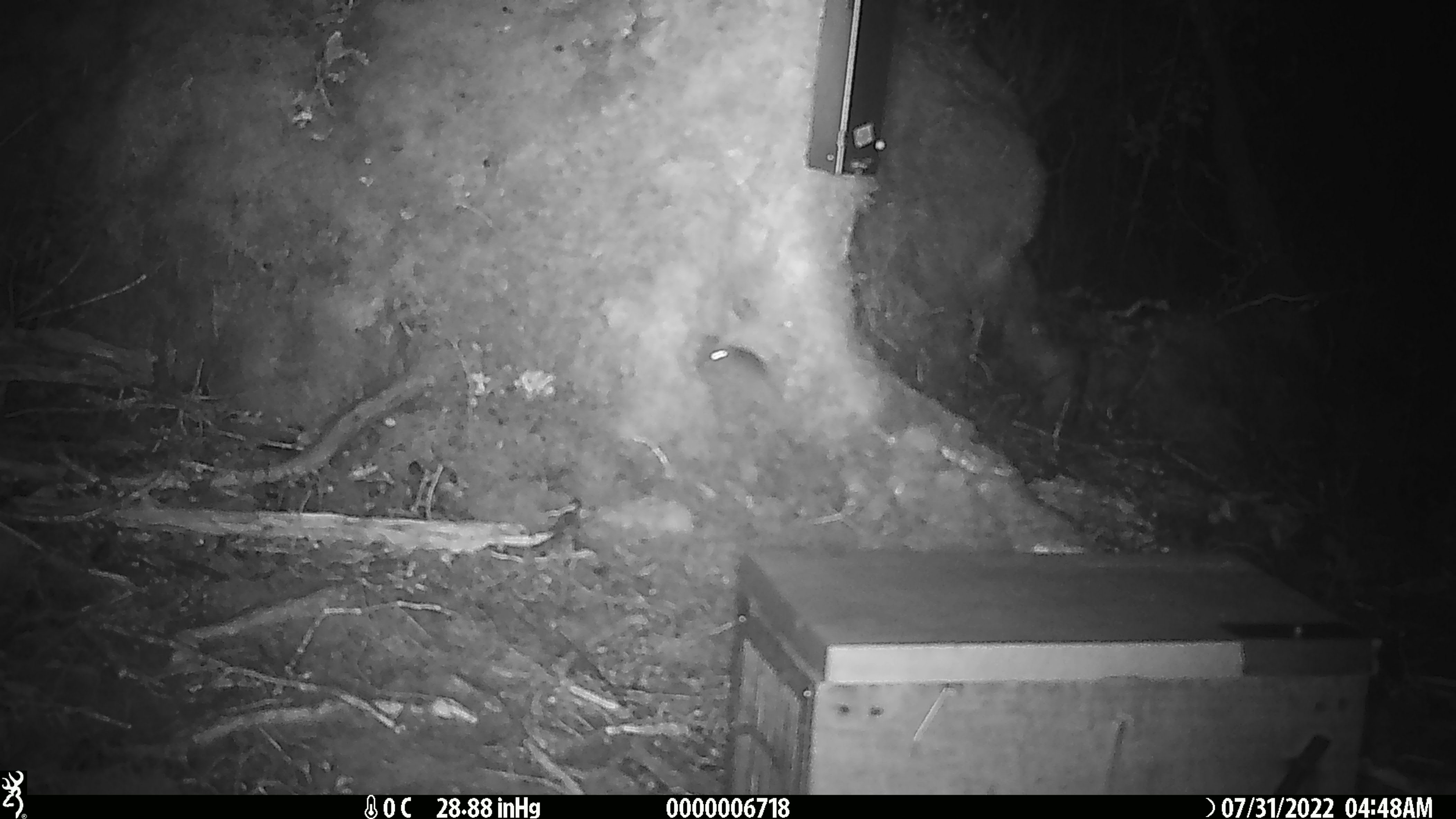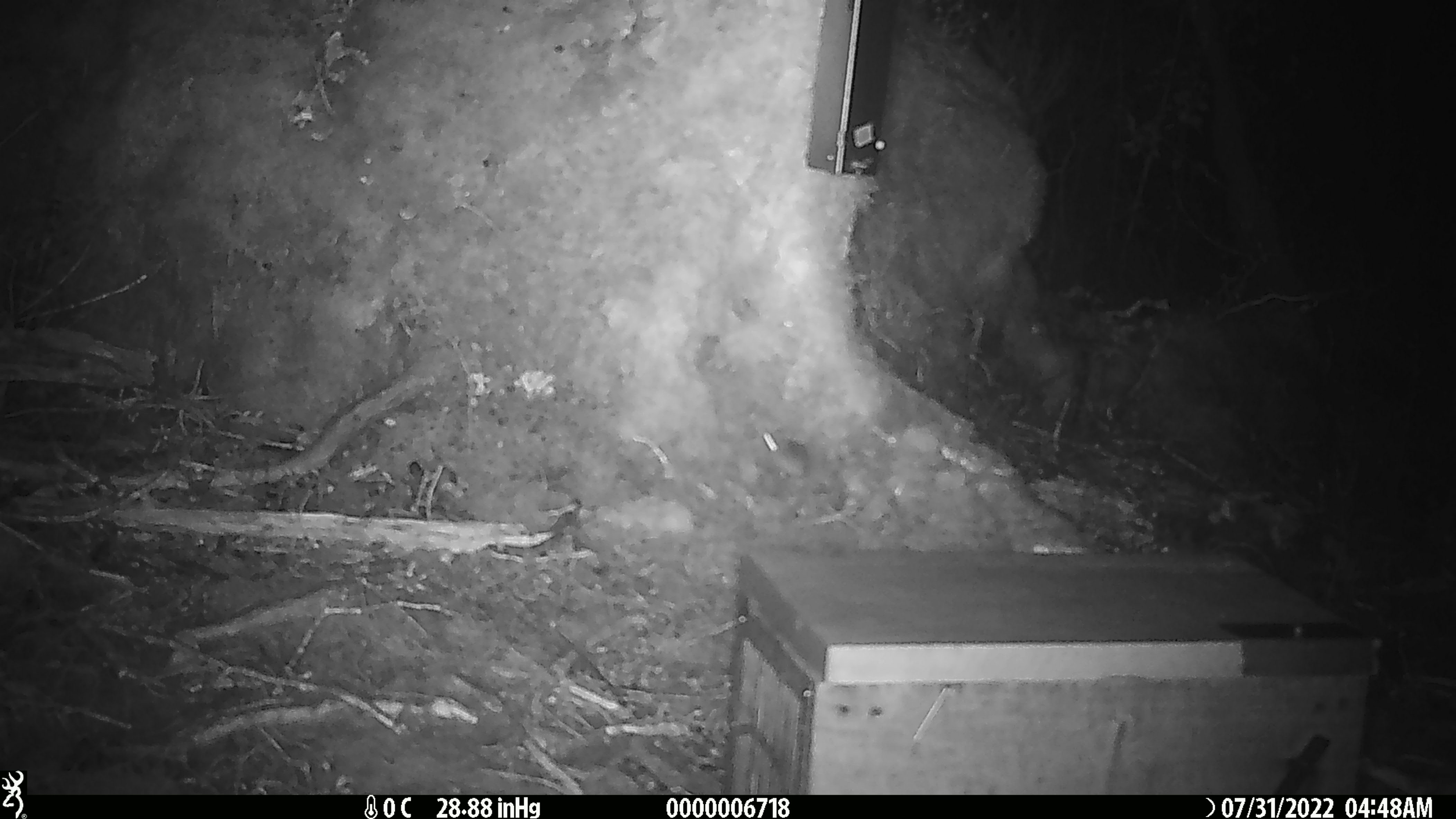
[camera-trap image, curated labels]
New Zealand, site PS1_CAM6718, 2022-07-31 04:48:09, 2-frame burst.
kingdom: Animalia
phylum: Chordata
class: Mammalia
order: Rodentia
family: Muridae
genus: Mus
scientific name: Mus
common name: mouse